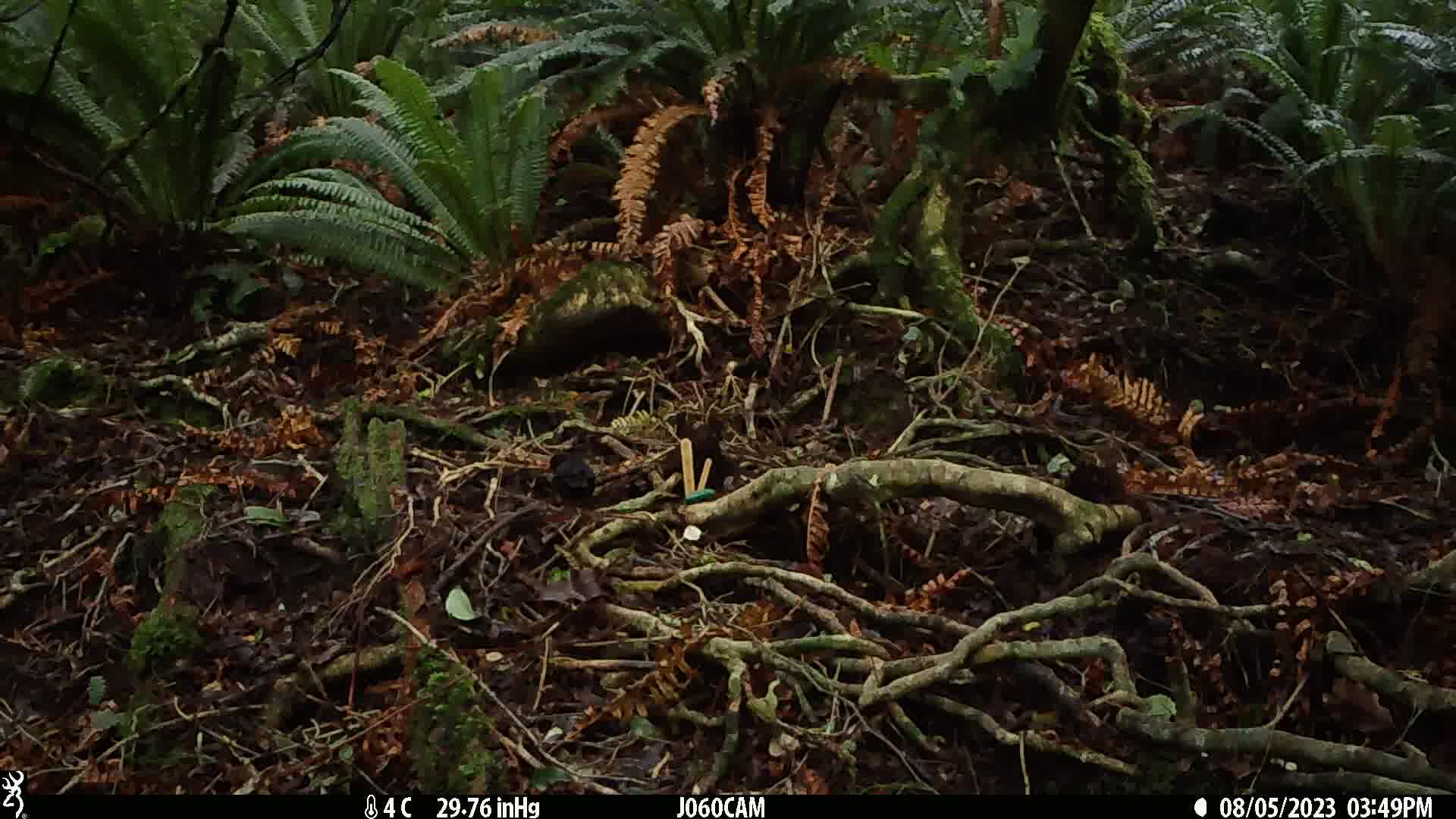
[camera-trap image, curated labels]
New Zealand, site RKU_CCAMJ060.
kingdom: Animalia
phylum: Chordata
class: Aves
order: Passeriformes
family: Turdidae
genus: Turdus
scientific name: Turdus merula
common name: eurasian blackbird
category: blackbird